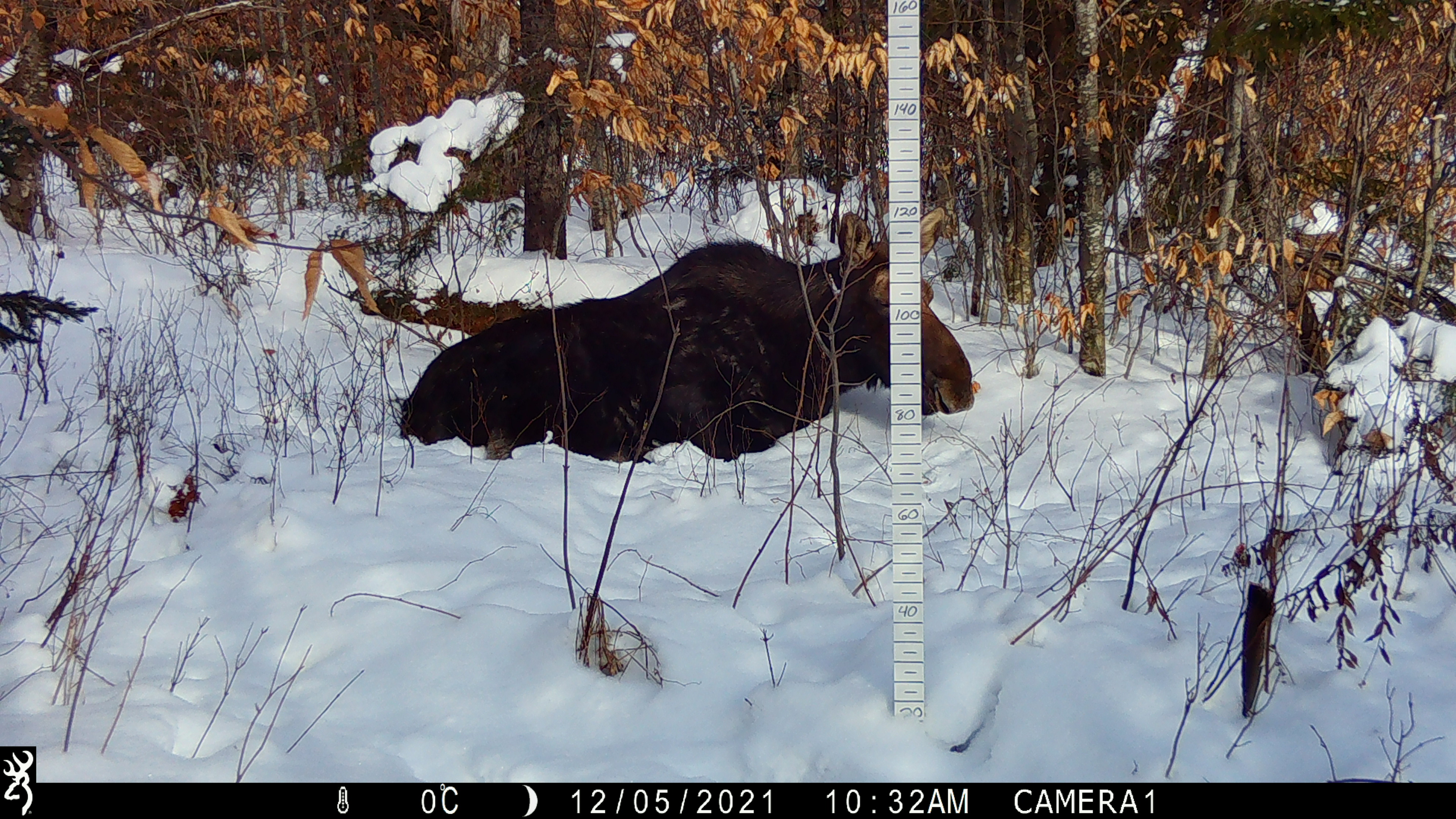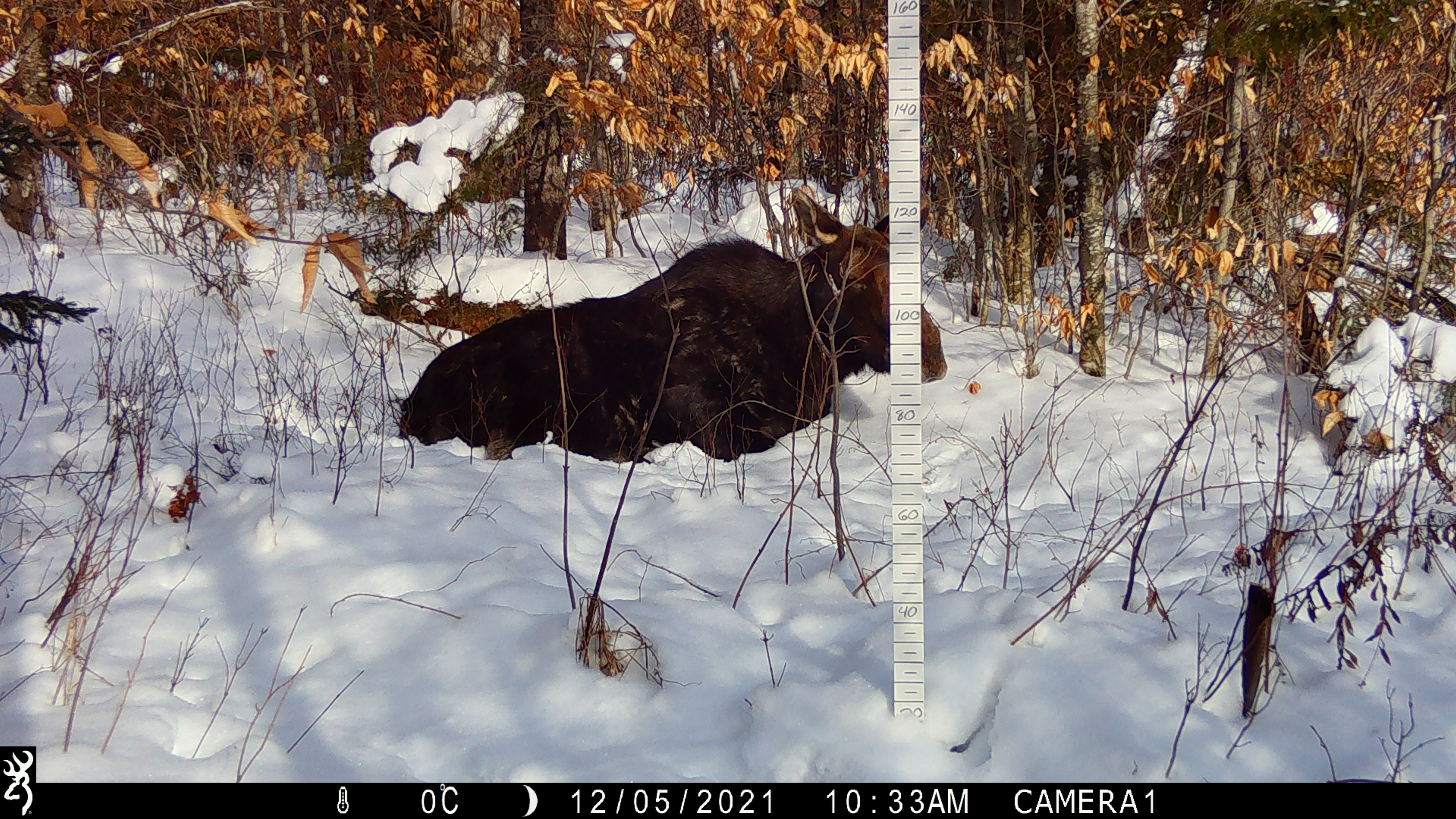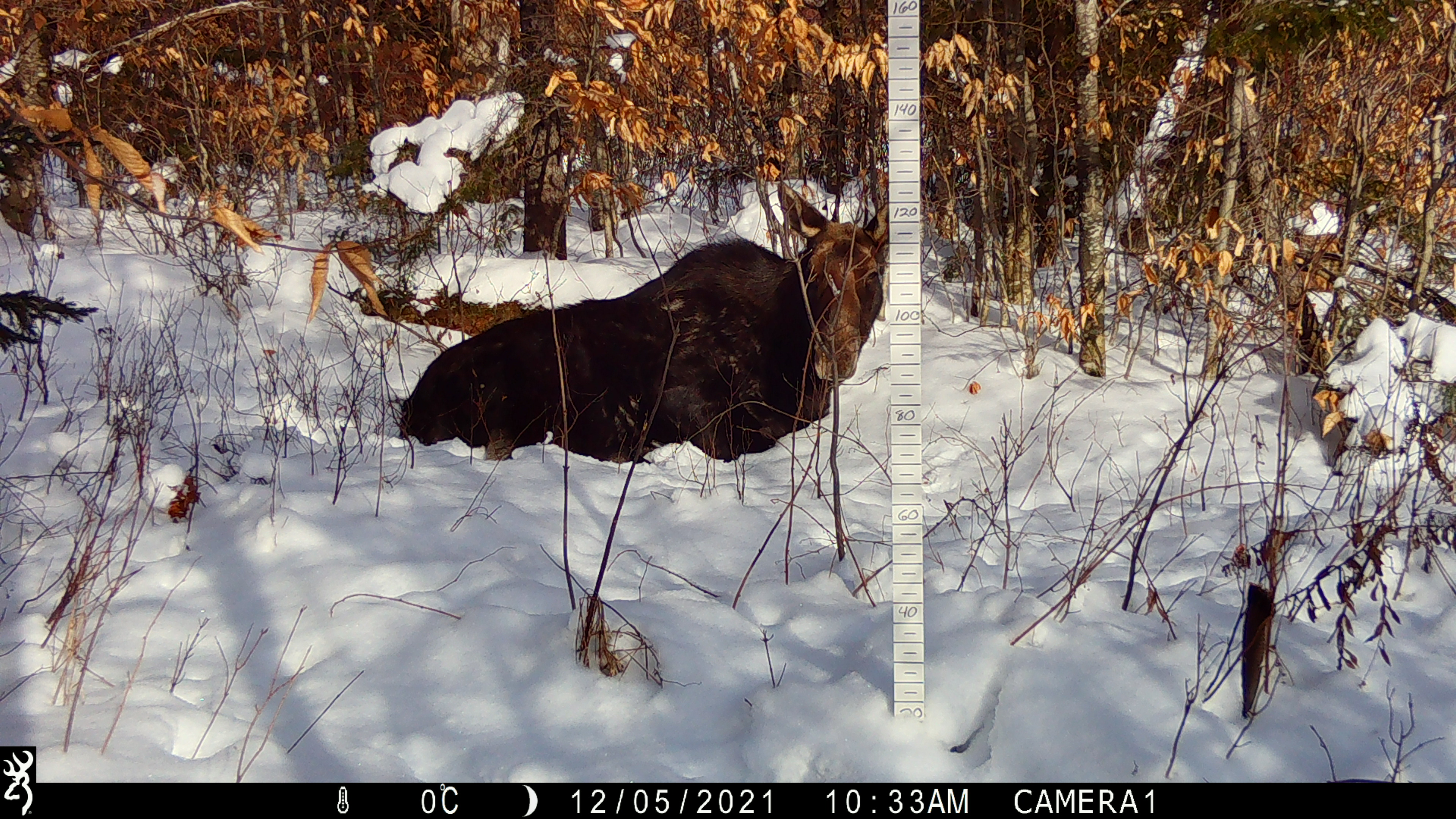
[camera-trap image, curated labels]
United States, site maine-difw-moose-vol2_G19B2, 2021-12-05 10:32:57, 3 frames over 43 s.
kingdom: Animalia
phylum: Chordata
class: Mammalia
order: Artiodactyla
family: Cervidae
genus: Alces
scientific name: Alces alces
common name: moose